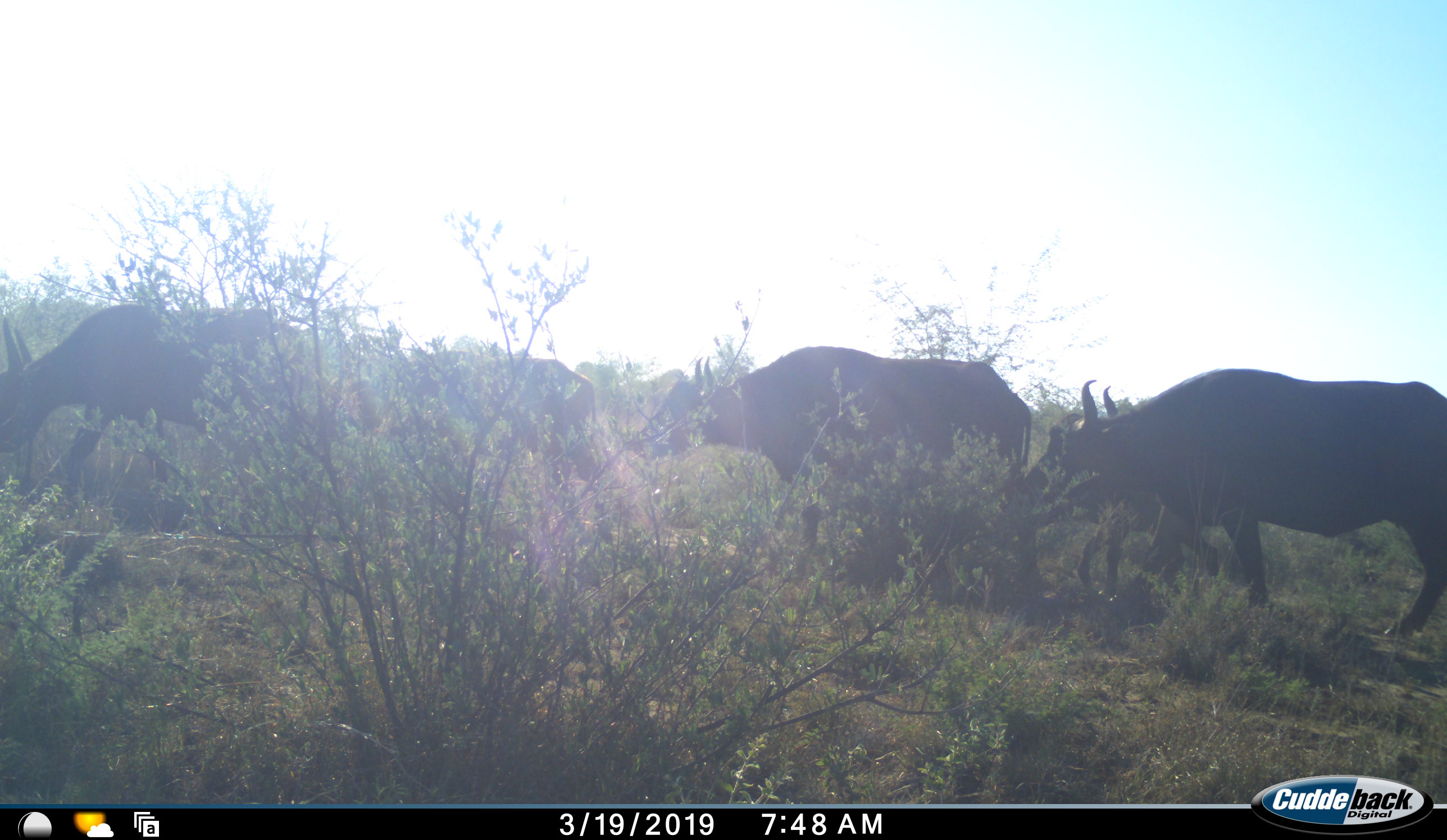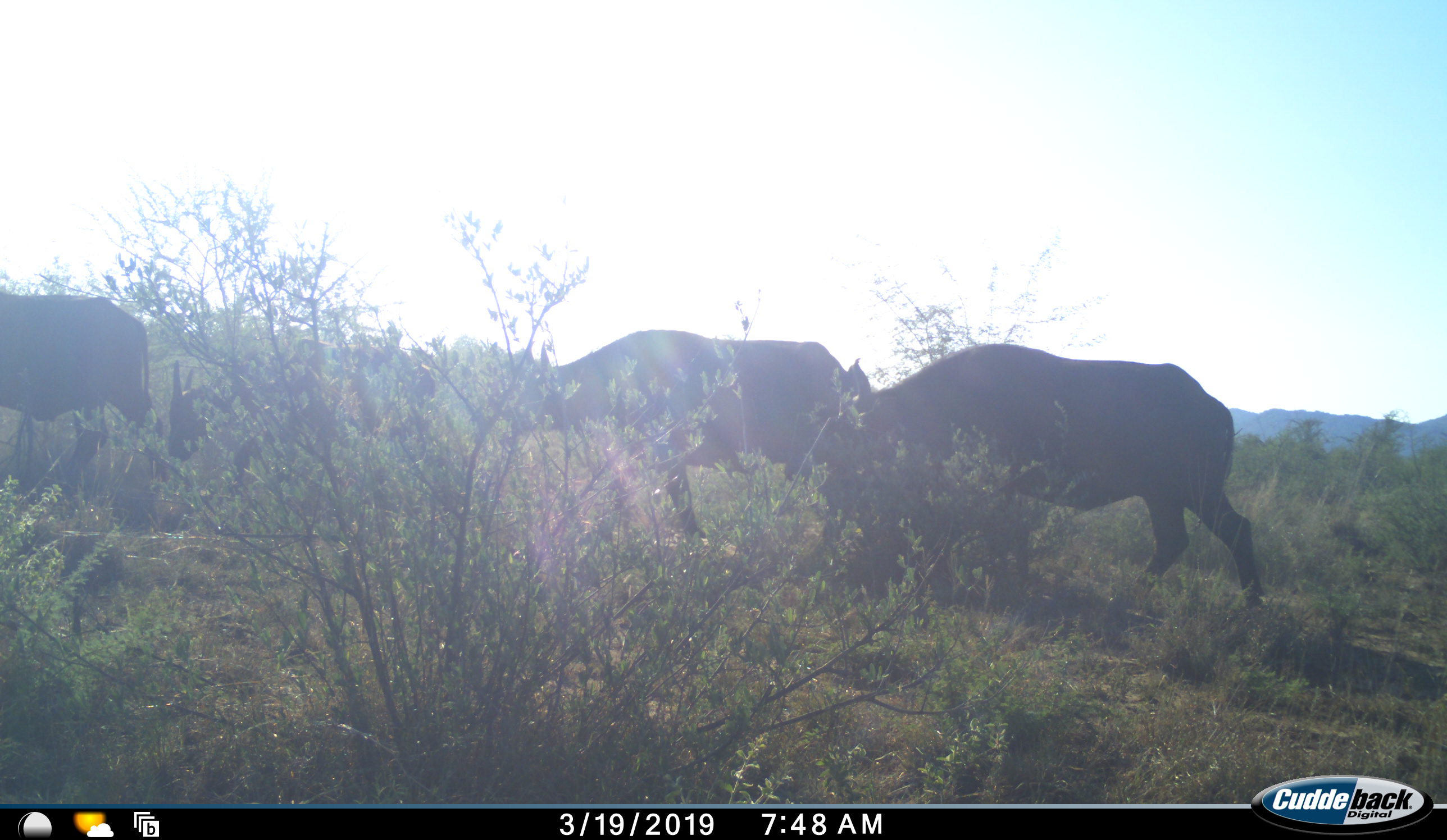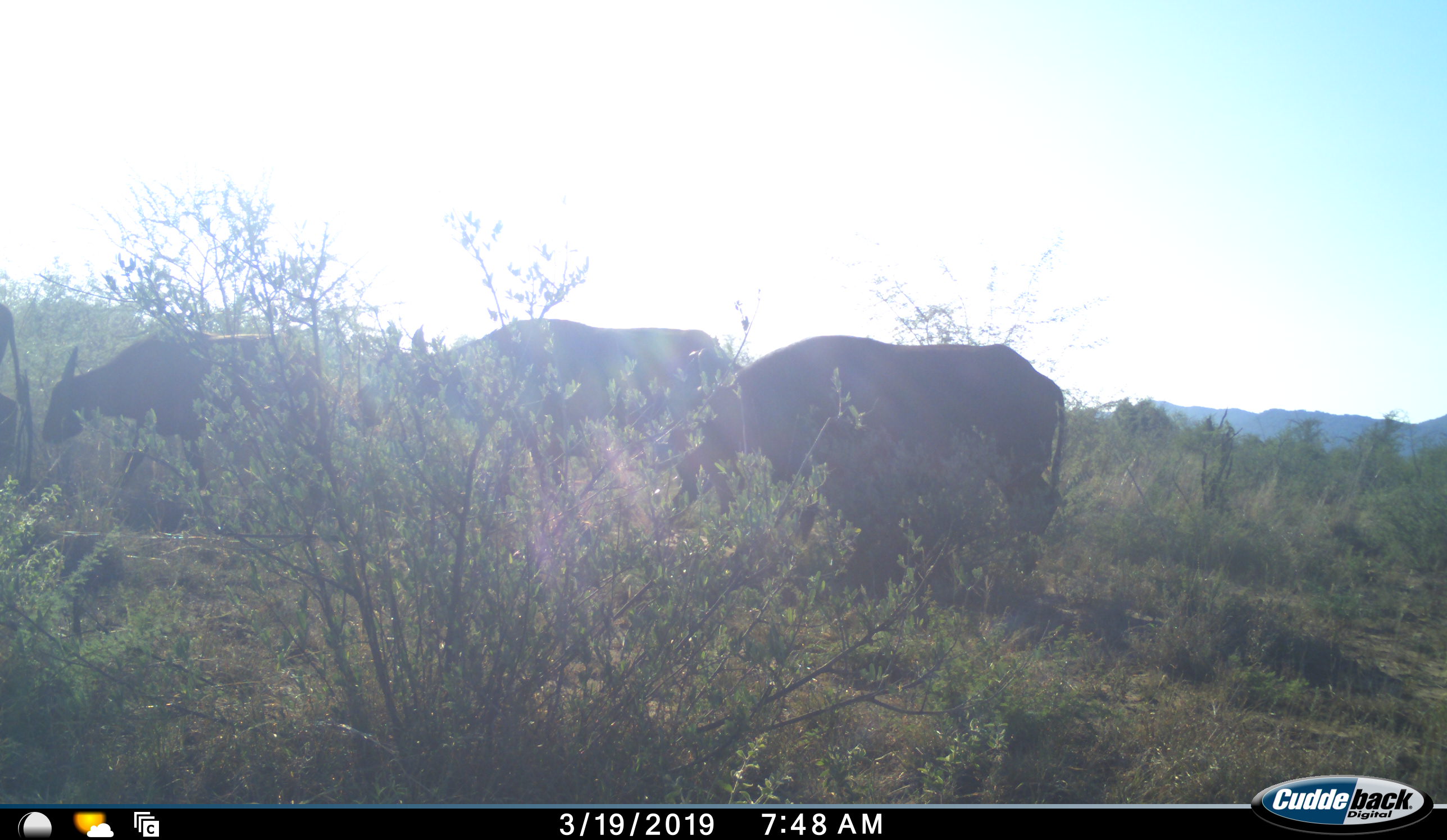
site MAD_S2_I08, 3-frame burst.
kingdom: Animalia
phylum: Chordata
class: Mammalia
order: Artiodactyla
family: Bovidae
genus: Syncerus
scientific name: Syncerus caffer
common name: african buffalo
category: buffalo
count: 4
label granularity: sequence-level